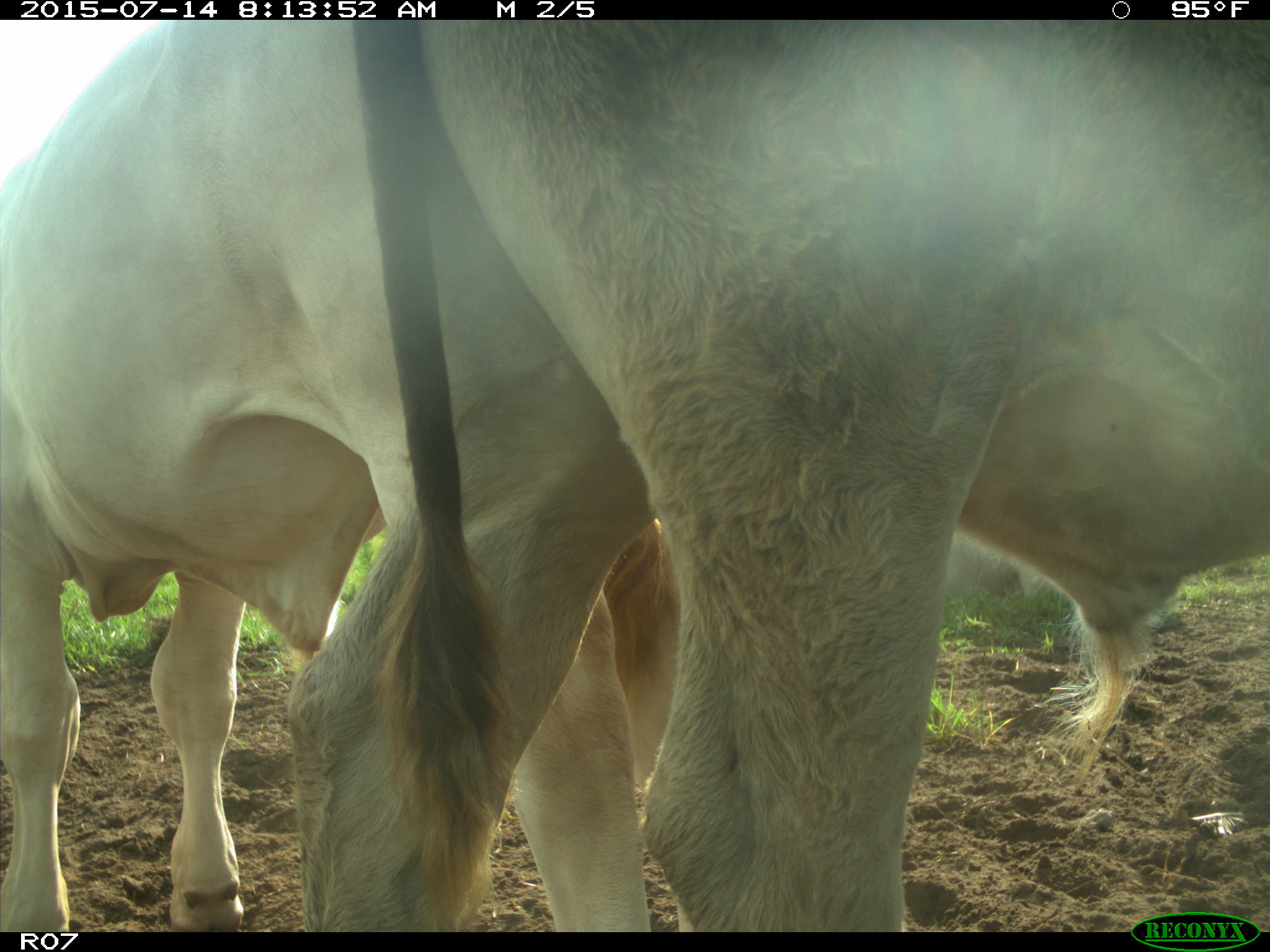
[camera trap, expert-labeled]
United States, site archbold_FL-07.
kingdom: Animalia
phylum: Chordata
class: Mammalia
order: Artiodactyla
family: Bovidae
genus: Bos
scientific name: Bos taurus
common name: domestic cow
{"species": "Bos taurus (domestic cow)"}